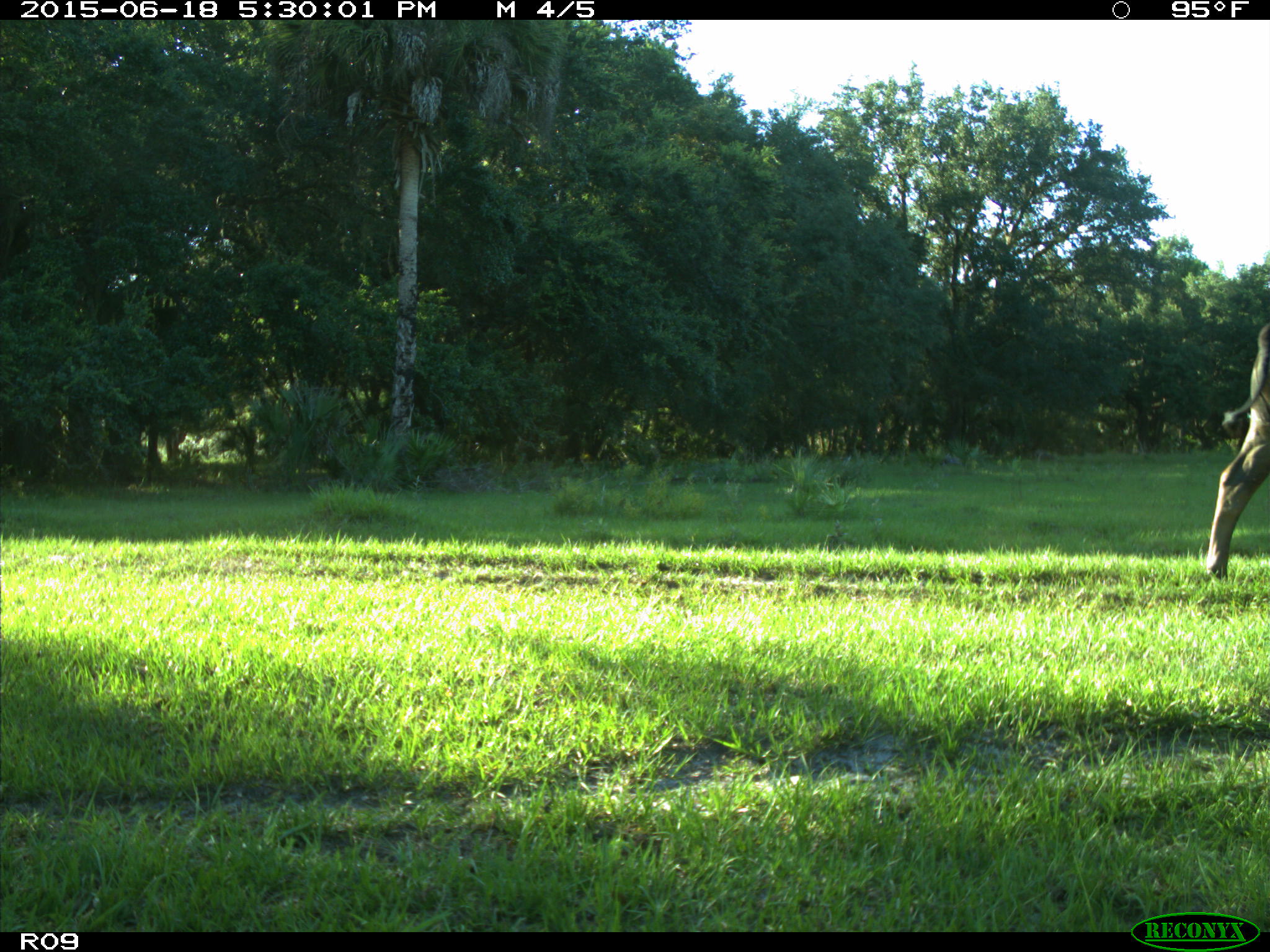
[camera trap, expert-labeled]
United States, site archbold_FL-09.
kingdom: Animalia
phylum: Chordata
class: Mammalia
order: Artiodactyla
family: Bovidae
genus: Bos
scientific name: Bos taurus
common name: domestic cow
Bos taurus (domestic cow).